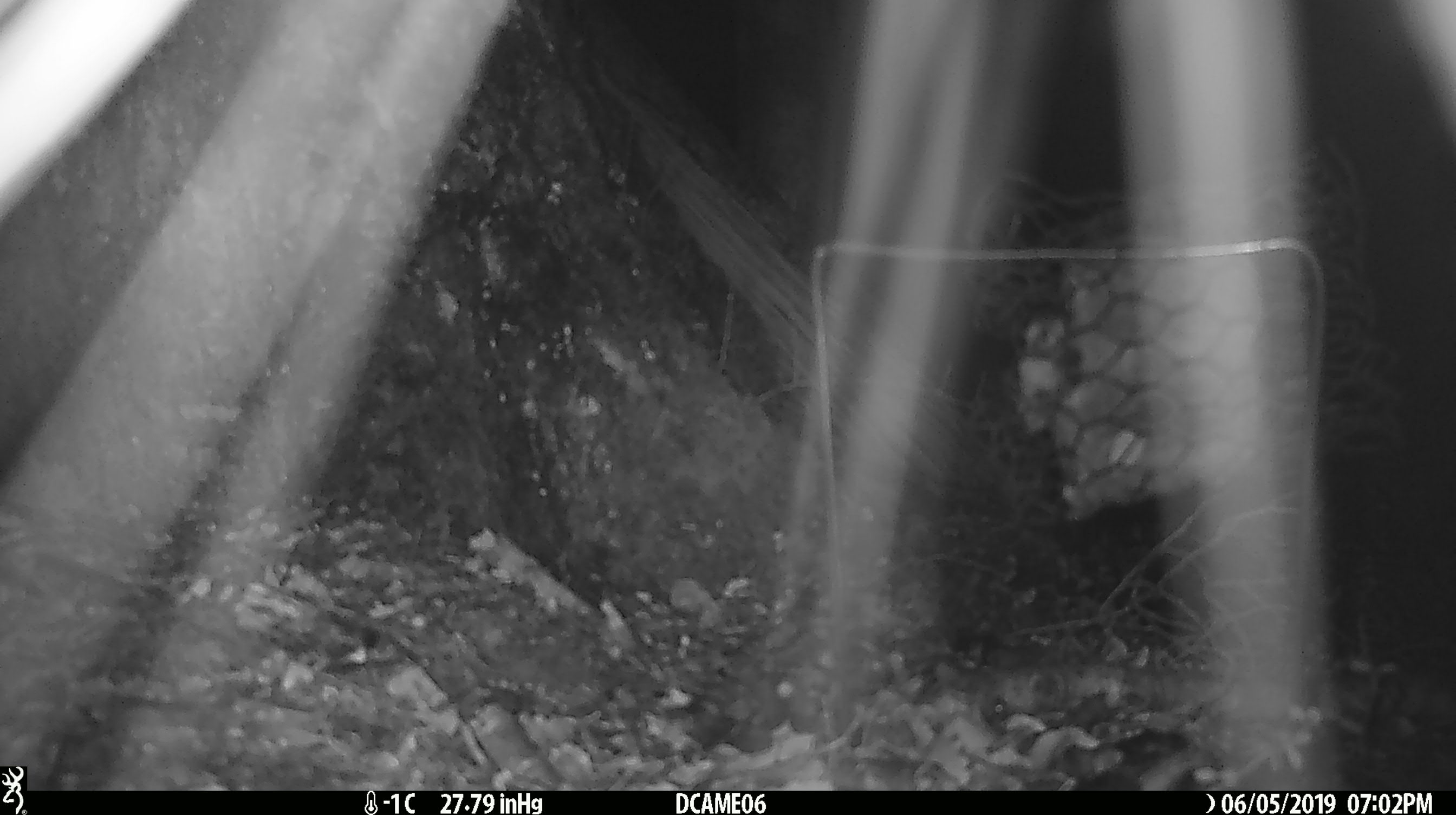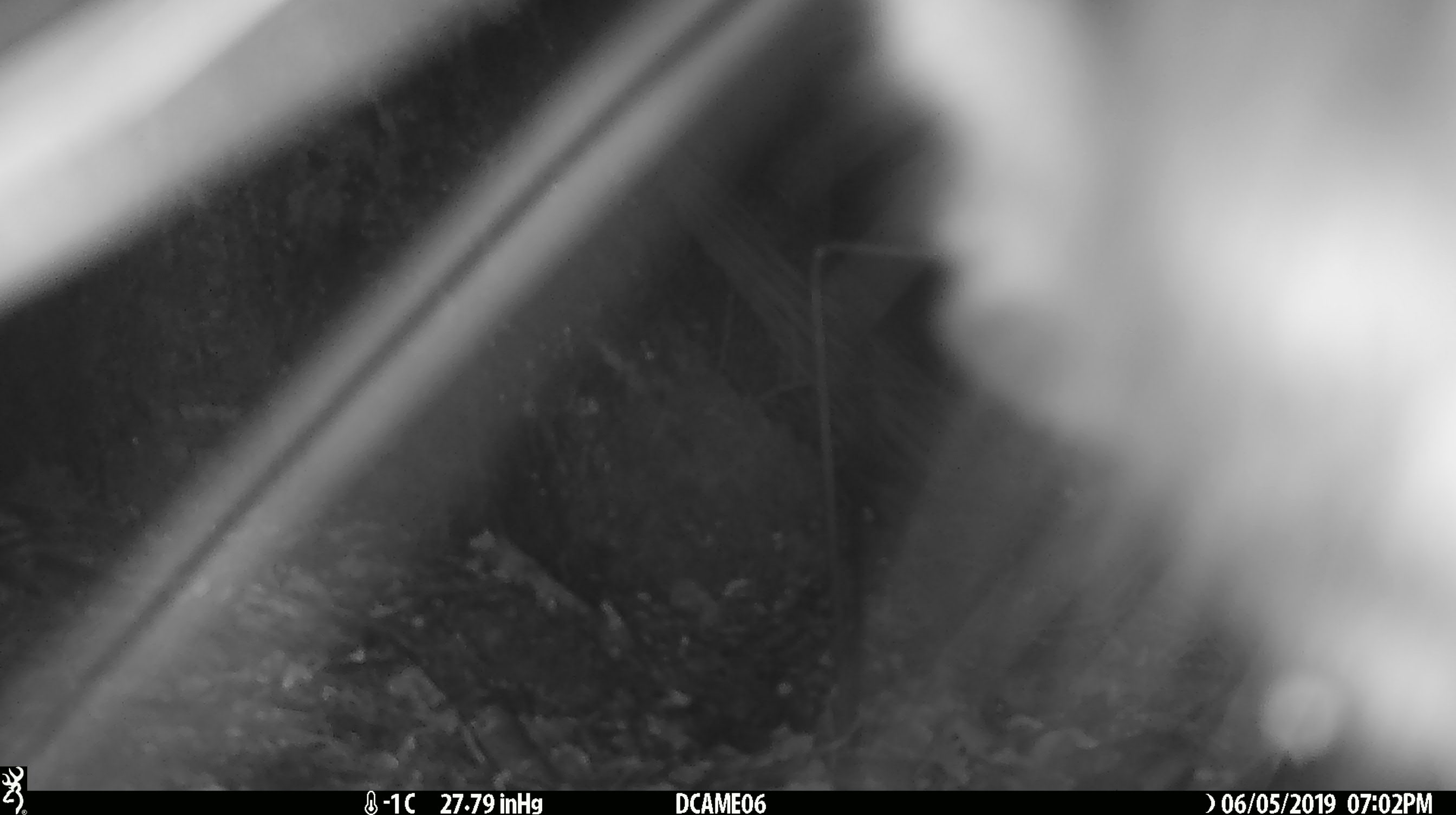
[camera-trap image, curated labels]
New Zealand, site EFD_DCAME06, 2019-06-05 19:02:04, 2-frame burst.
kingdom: Animalia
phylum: Chordata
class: Mammalia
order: Diprotodontia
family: Phalangeridae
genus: Trichosurus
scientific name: Trichosurus vulpecula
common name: common brushtail possum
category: possum